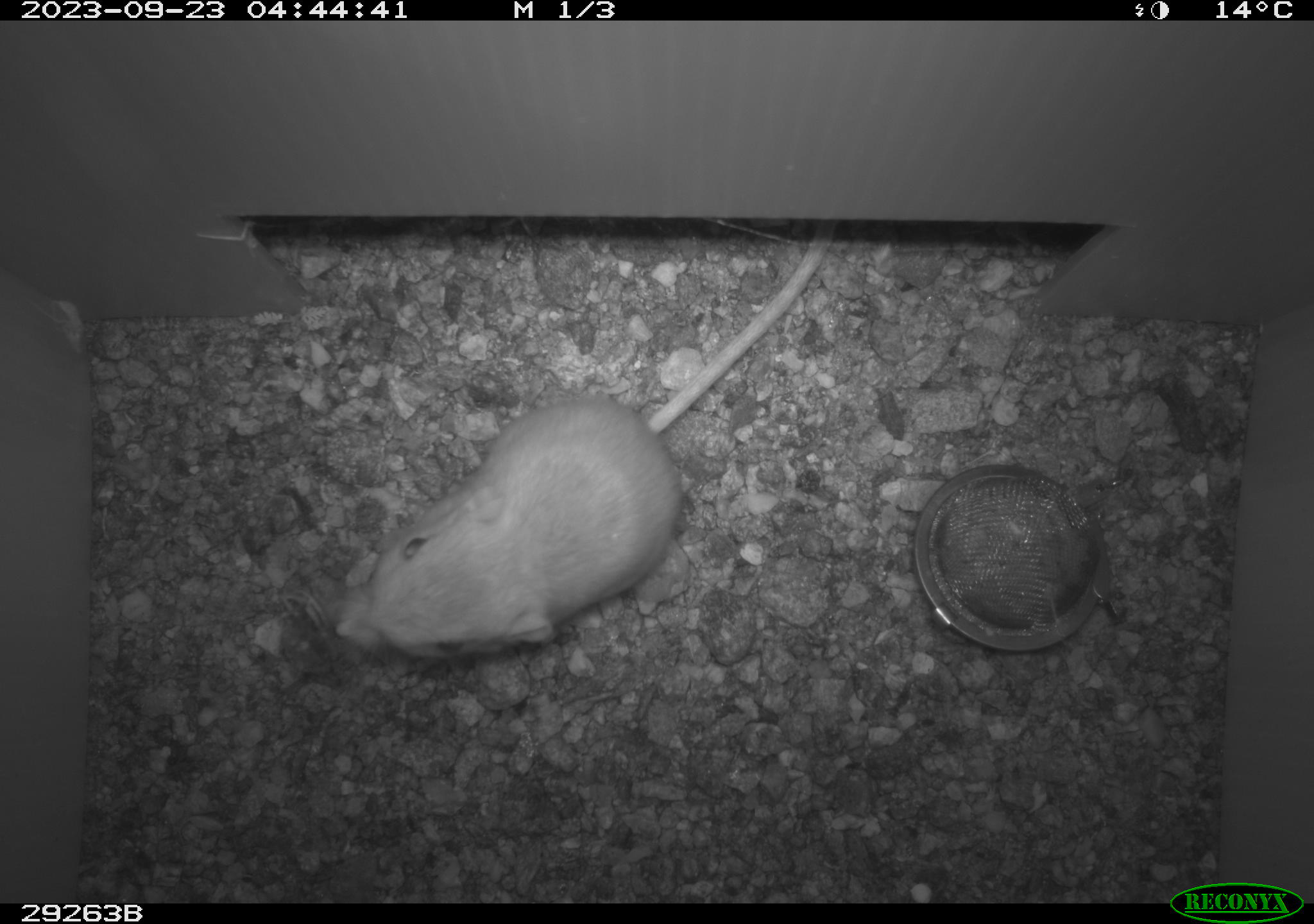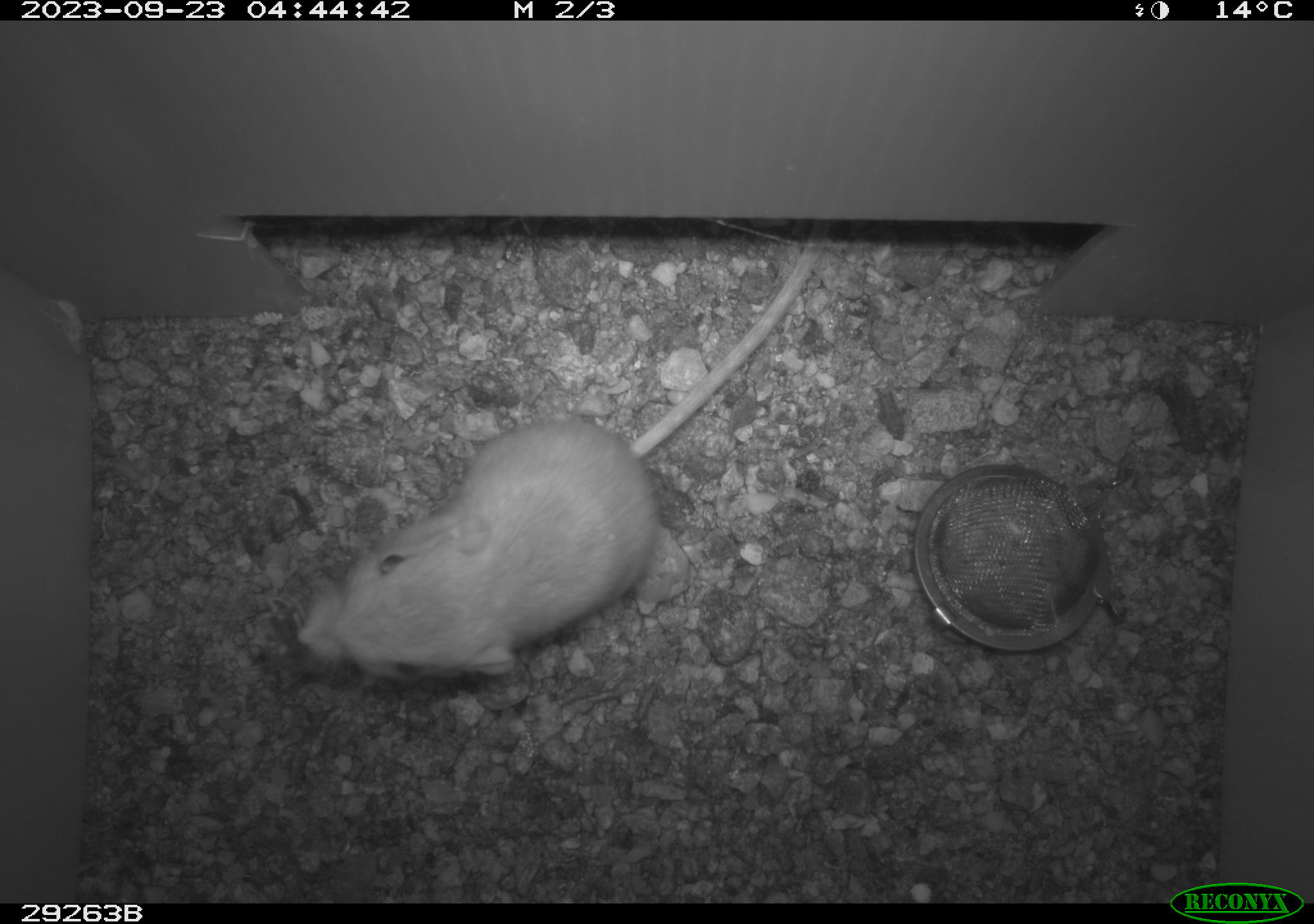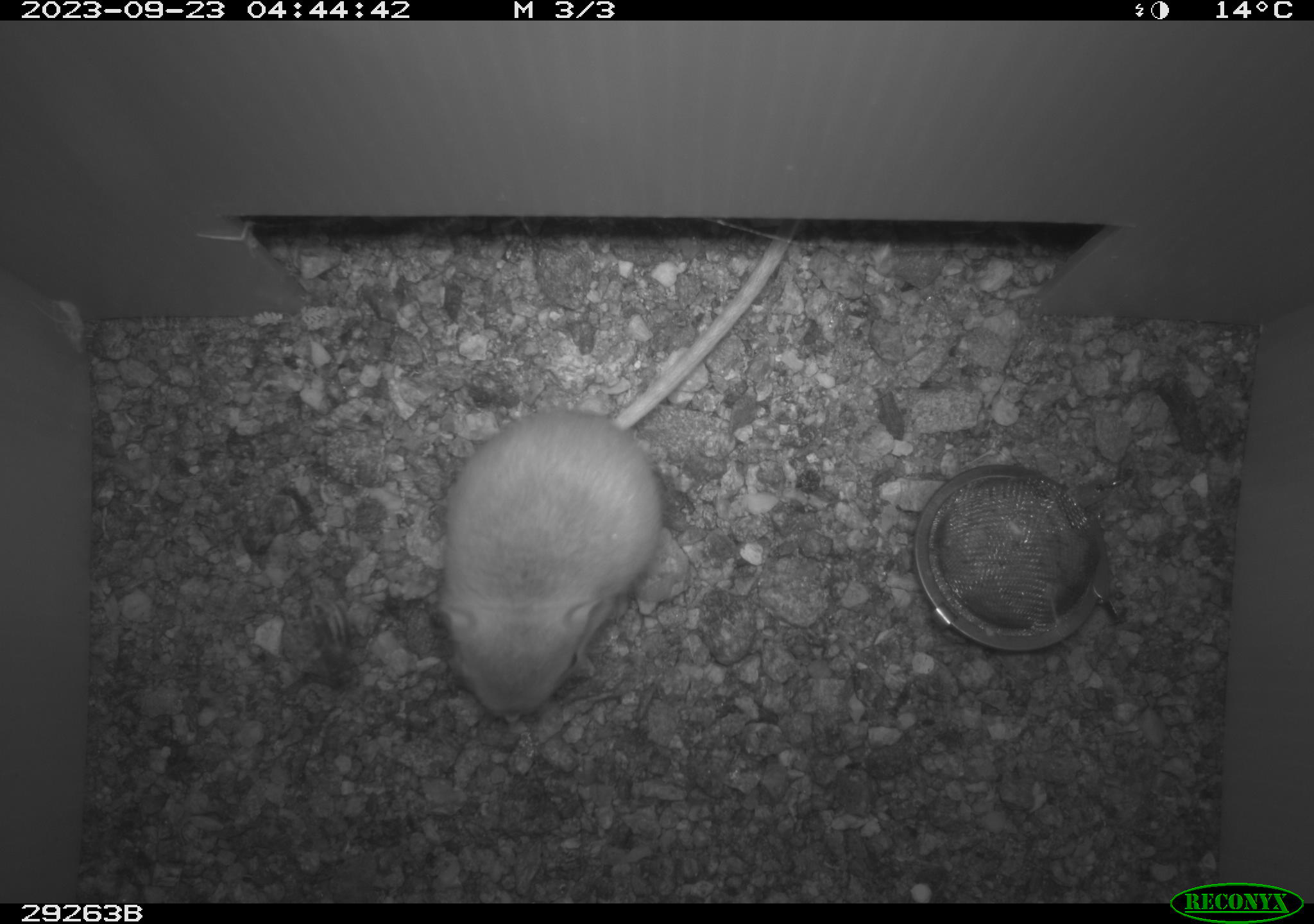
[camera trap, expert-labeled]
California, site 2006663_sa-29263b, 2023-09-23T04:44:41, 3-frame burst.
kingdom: Animalia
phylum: Chordata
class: Mammalia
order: Rodentia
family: Heteromyidae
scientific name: Heteromyidae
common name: kangaroo rats and pocket mice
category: heteromyidae family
Heteromyidae family (kangaroo rats and pocket mice) (Heteromyidae).